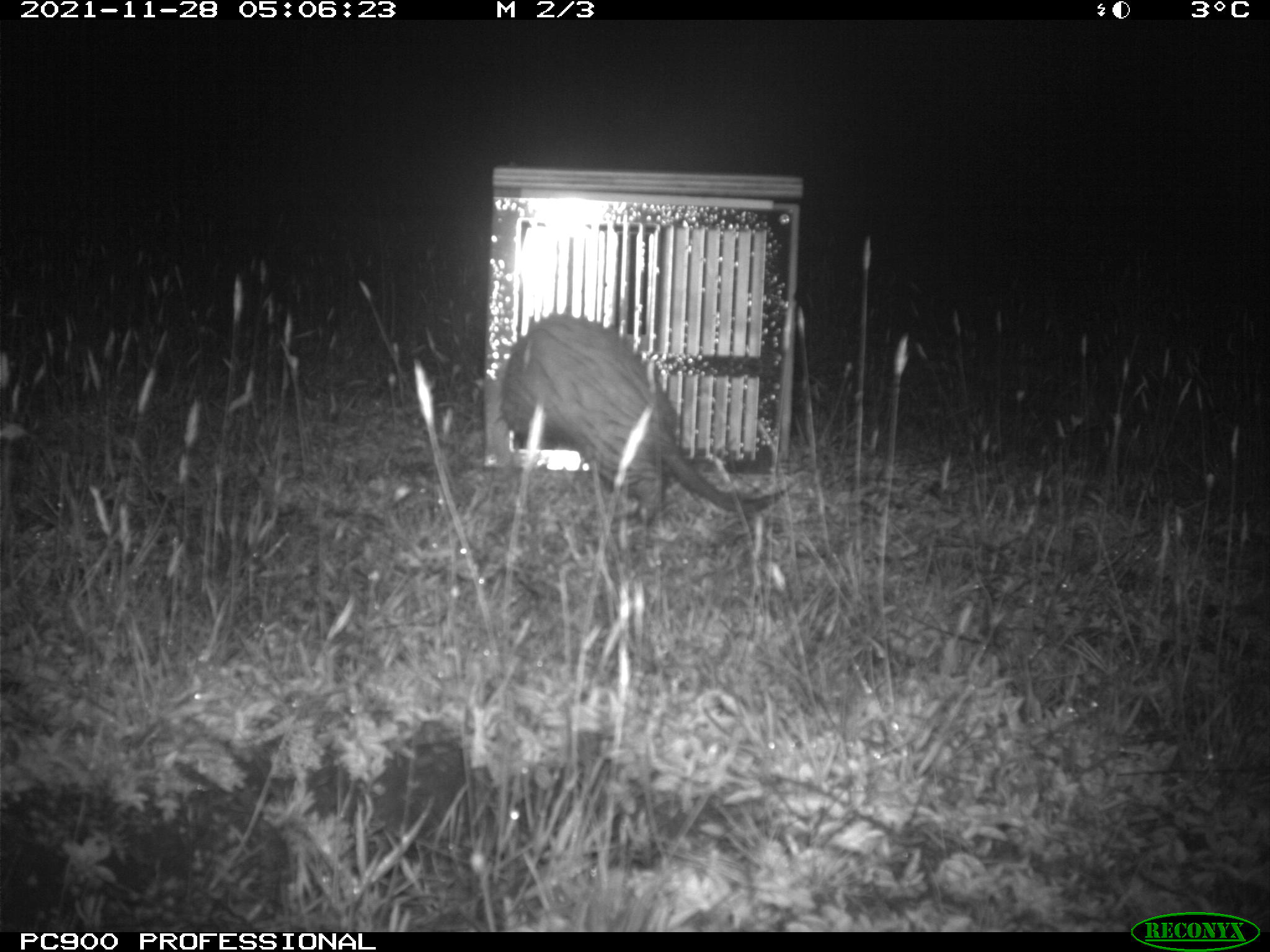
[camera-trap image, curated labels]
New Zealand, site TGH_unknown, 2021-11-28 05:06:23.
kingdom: Animalia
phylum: Chordata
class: Mammalia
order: Carnivora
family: Mustelidae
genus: Mustela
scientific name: Mustela furo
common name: ferret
Ferret (Mustela furo).